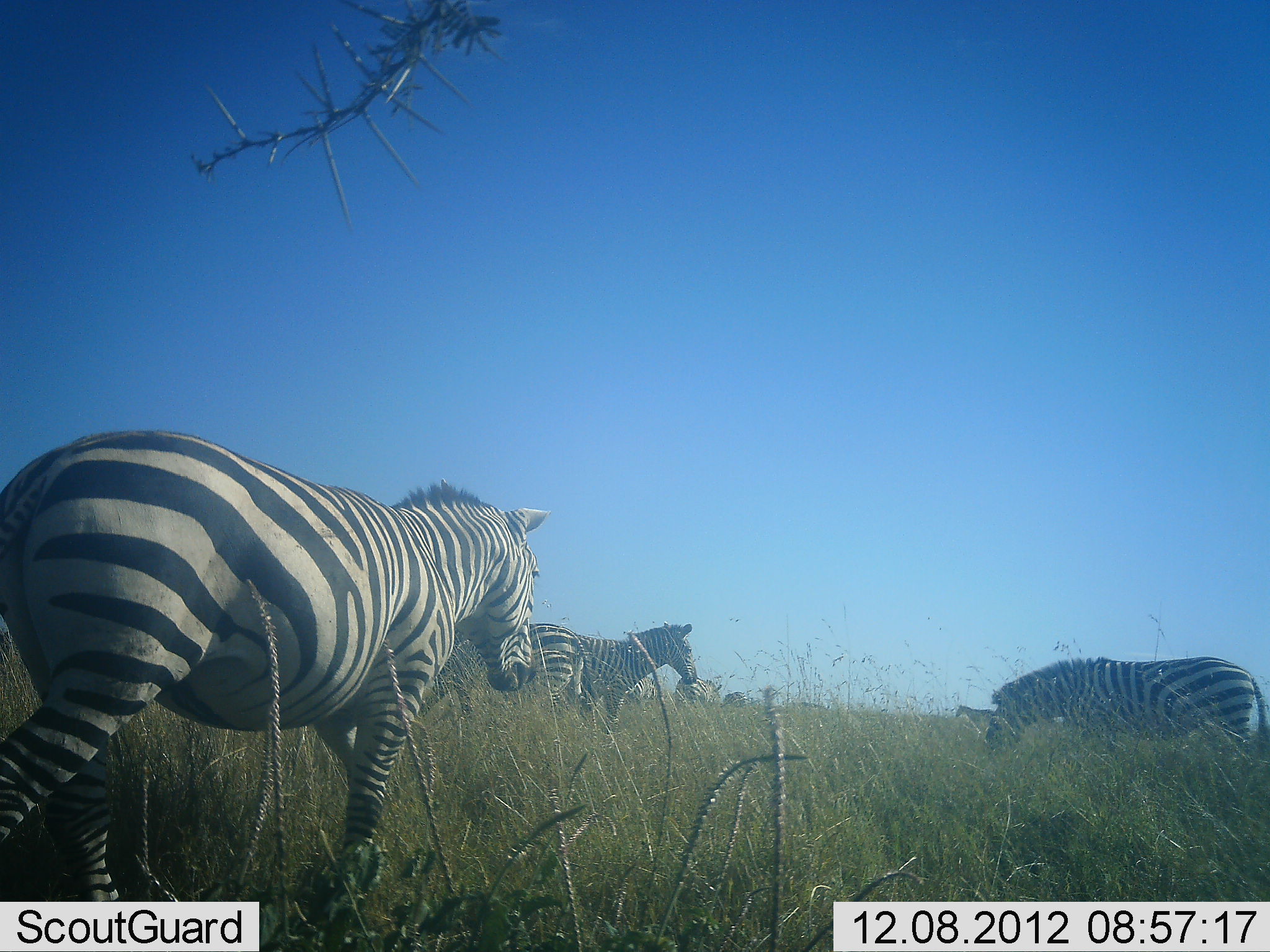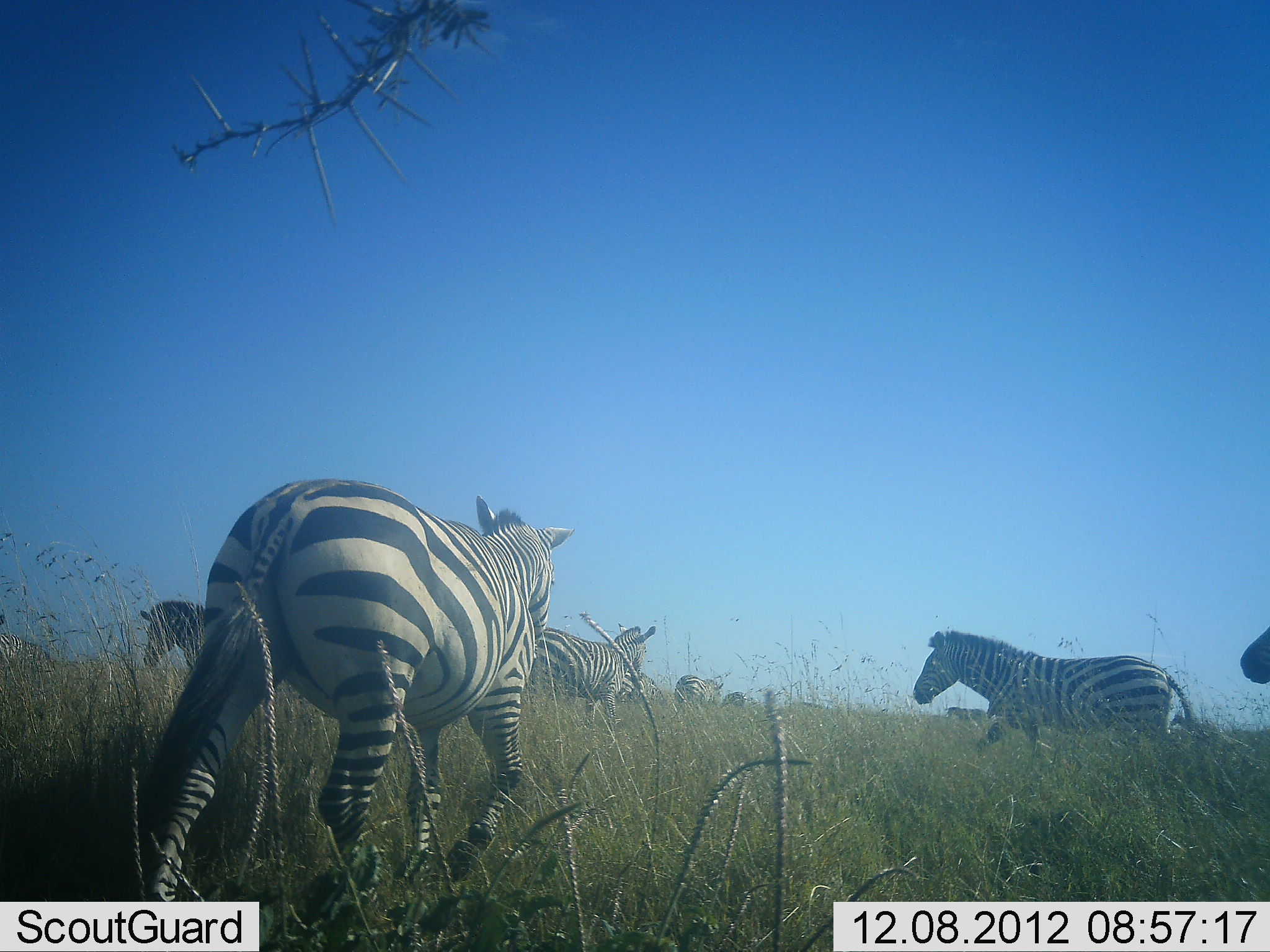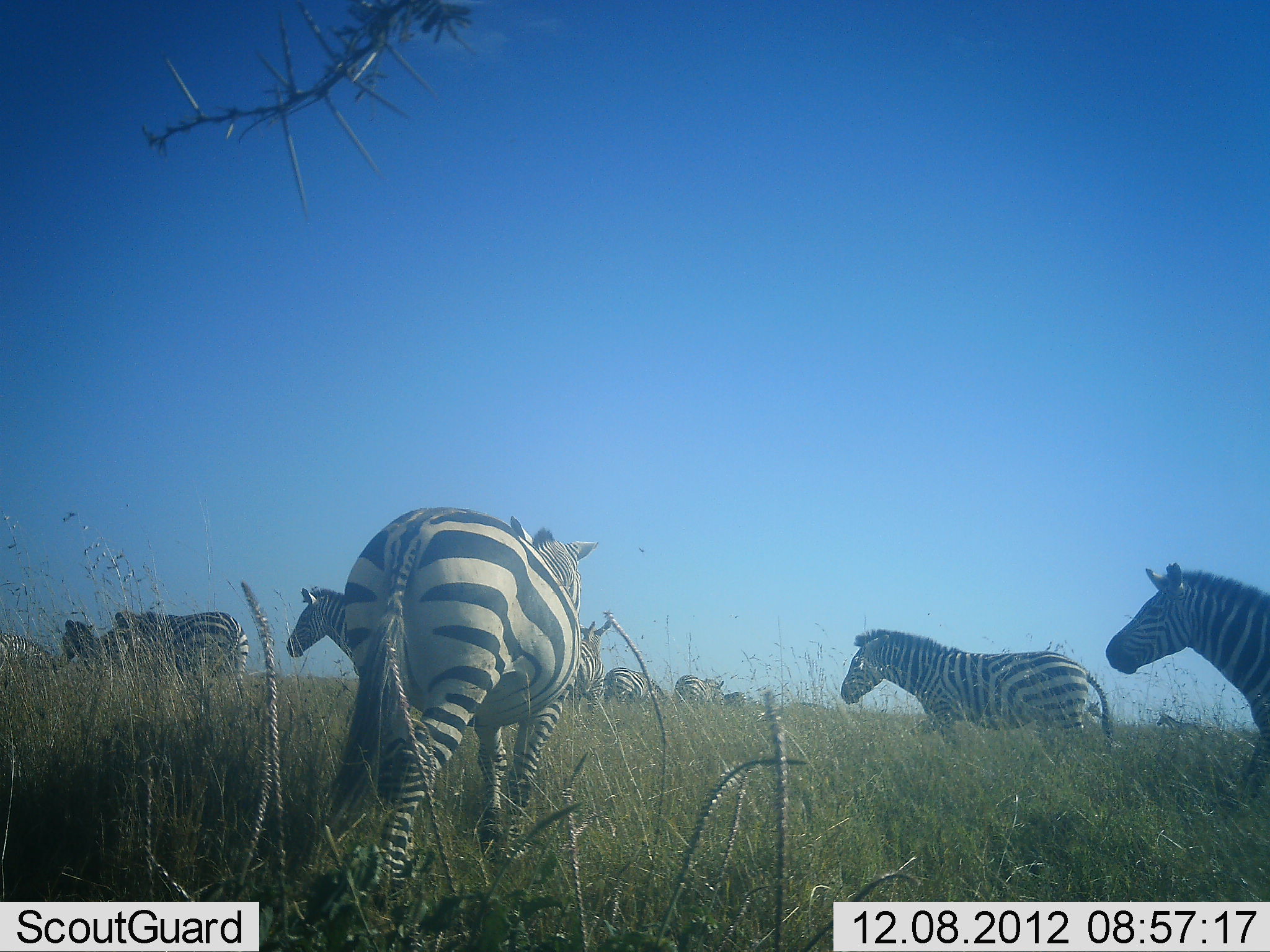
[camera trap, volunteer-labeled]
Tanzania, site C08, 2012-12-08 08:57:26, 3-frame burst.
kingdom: Animalia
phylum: Chordata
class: Mammalia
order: Perissodactyla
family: Equidae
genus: Equus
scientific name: Equus quagga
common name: plains zebra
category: zebra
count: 10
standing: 20%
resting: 0%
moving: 100%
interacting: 0%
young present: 0%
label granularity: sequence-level